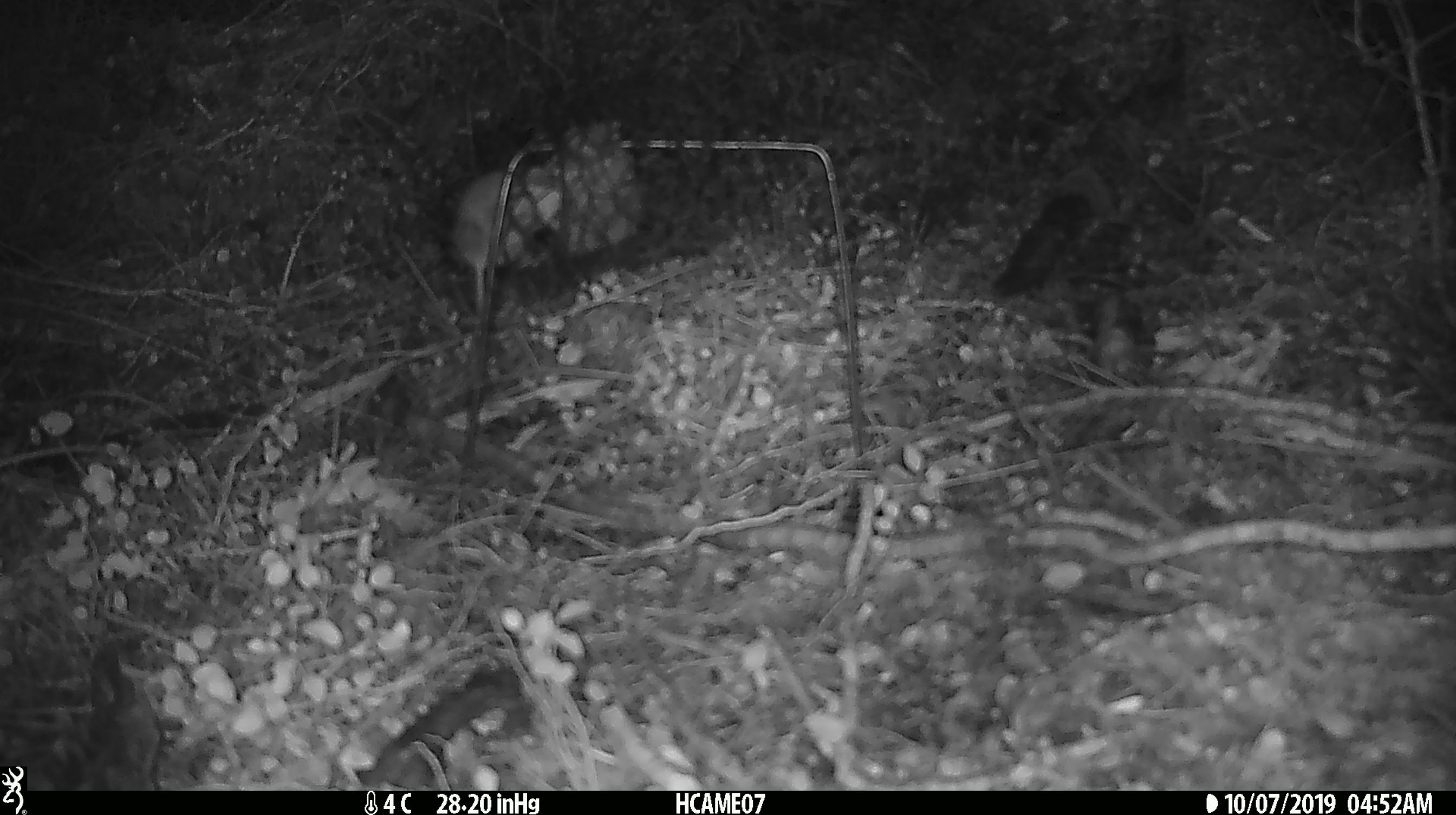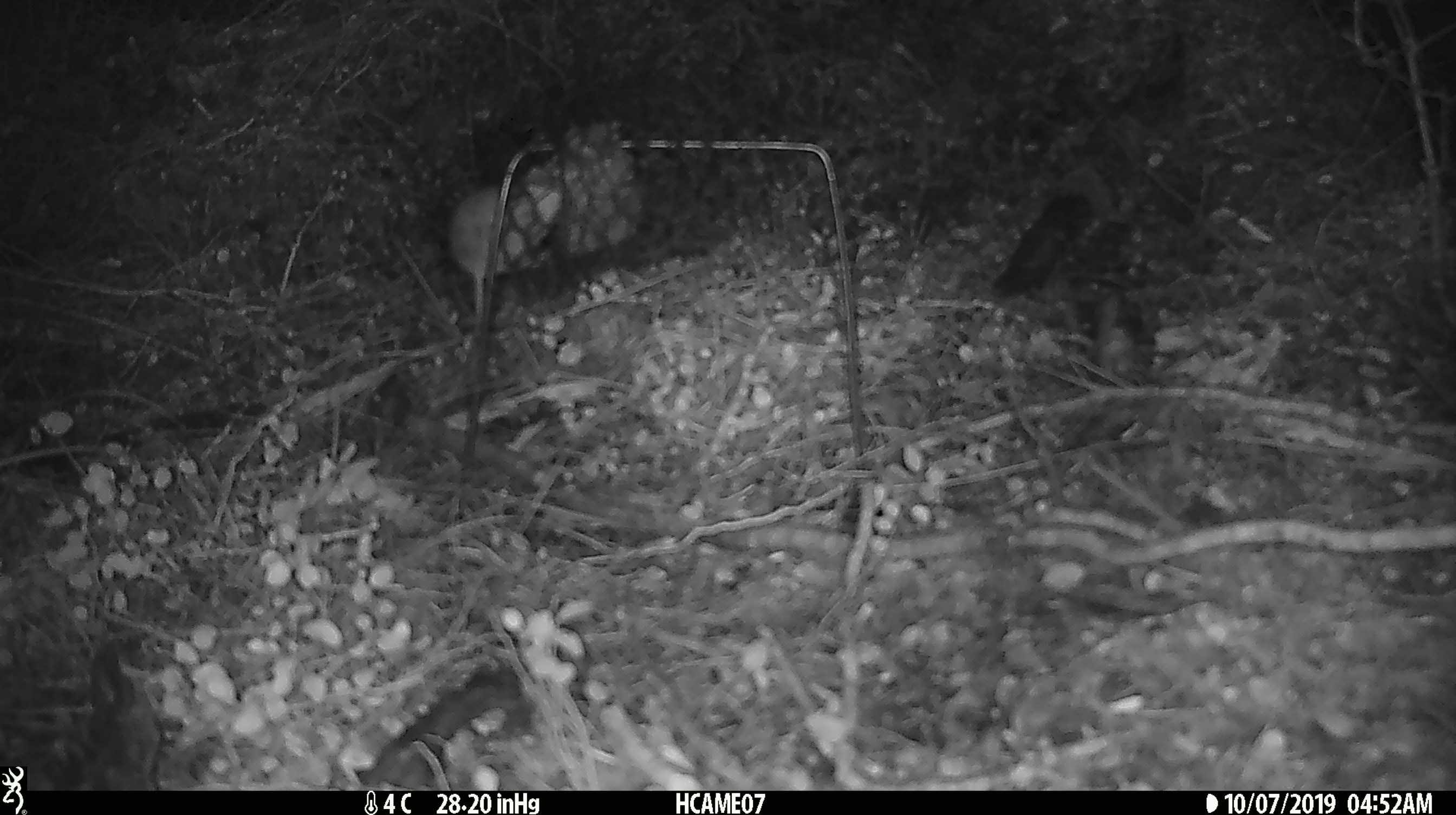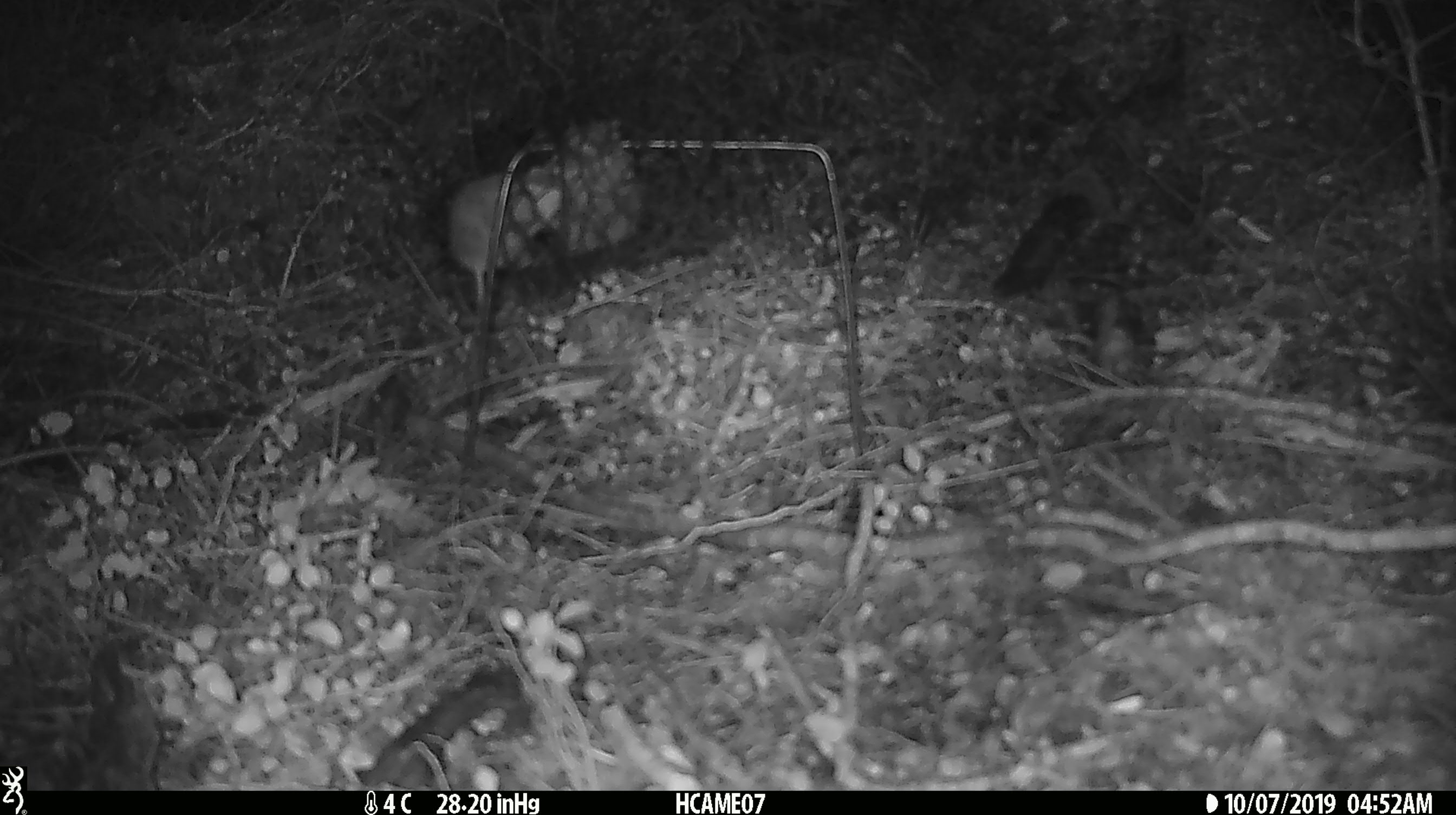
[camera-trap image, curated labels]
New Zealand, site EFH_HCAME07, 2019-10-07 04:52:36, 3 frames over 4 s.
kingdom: Animalia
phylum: Chordata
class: Mammalia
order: Rodentia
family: Muridae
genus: Mus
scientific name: Mus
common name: mouse